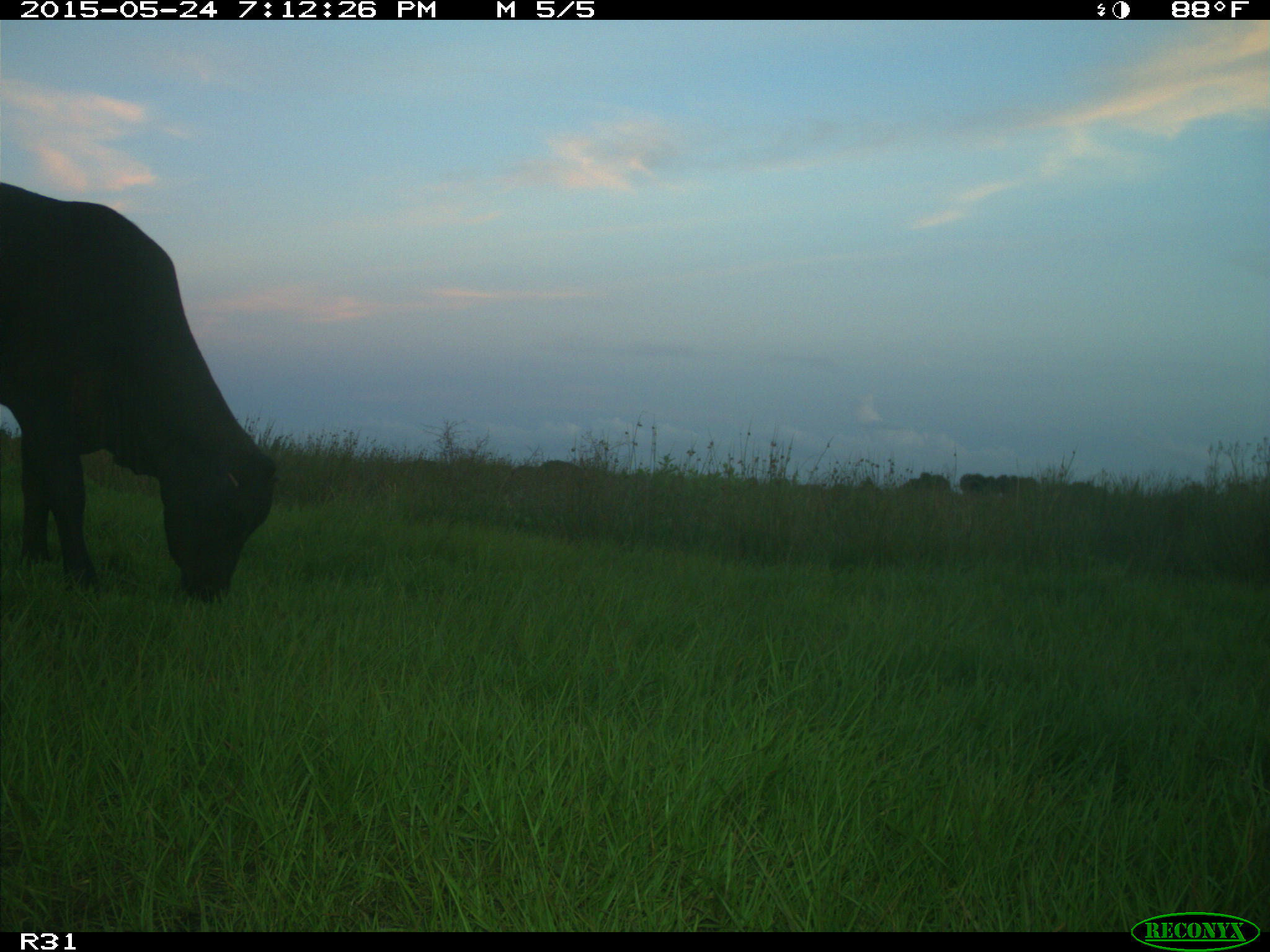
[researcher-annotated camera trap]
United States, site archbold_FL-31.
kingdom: Animalia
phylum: Chordata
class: Mammalia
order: Artiodactyla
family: Bovidae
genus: Bos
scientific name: Bos taurus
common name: domestic cow